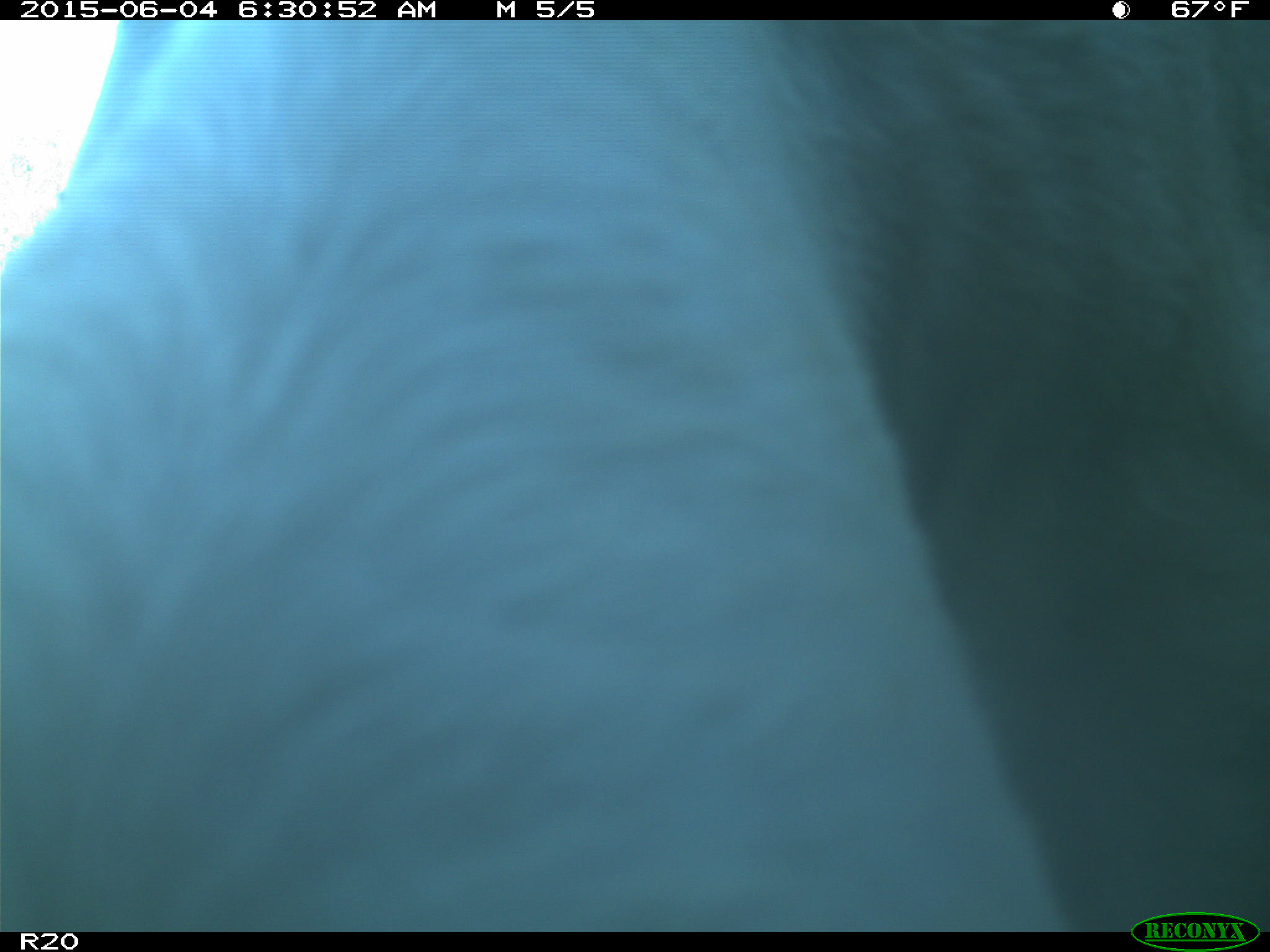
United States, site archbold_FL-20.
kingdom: Animalia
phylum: Chordata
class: Mammalia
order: Artiodactyla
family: Bovidae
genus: Bos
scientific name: Bos taurus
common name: domestic cow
Bos taurus (domestic cow).